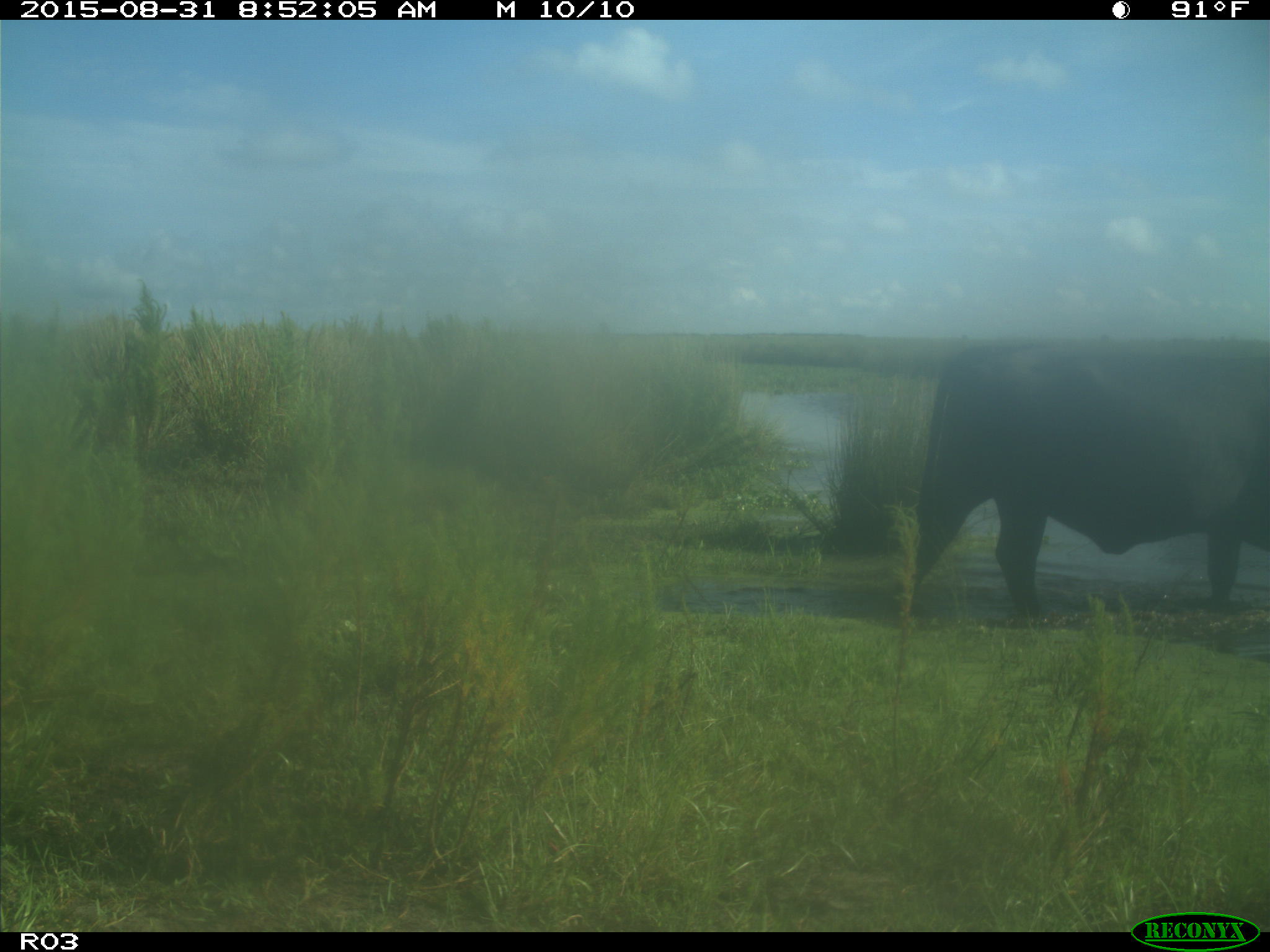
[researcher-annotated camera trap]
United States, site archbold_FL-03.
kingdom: Animalia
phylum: Chordata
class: Mammalia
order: Artiodactyla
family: Bovidae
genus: Bos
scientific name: Bos taurus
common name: domestic cow